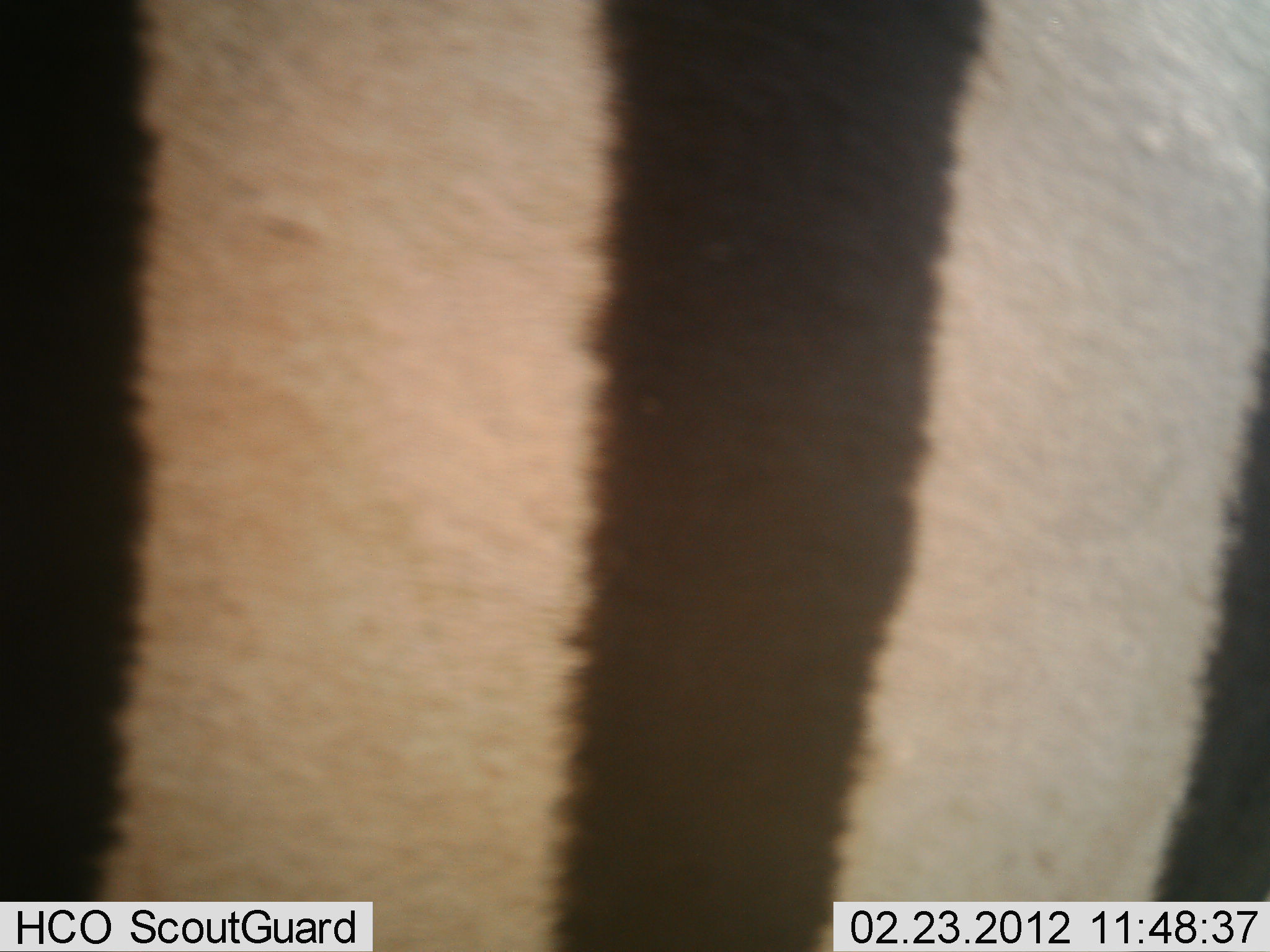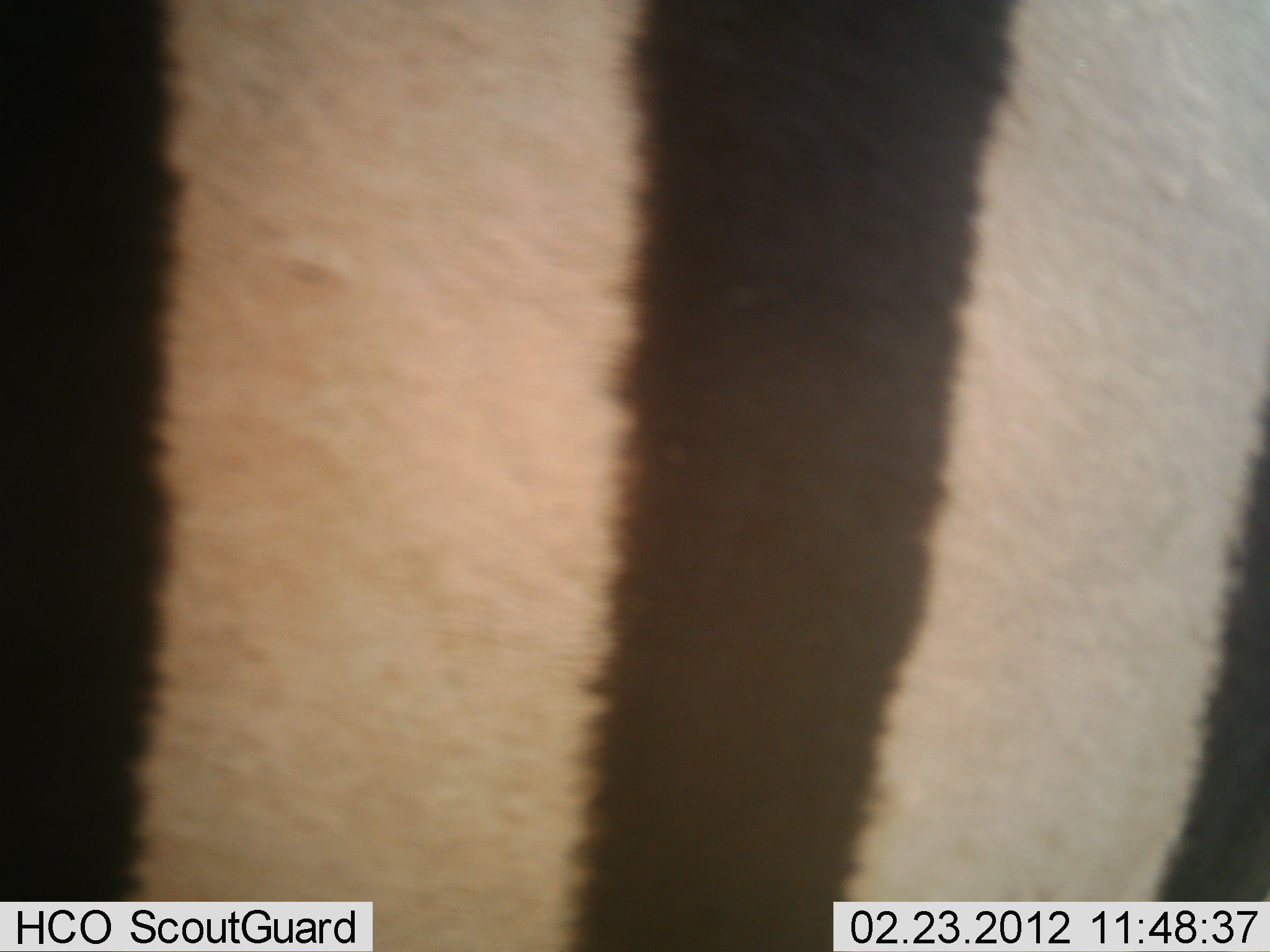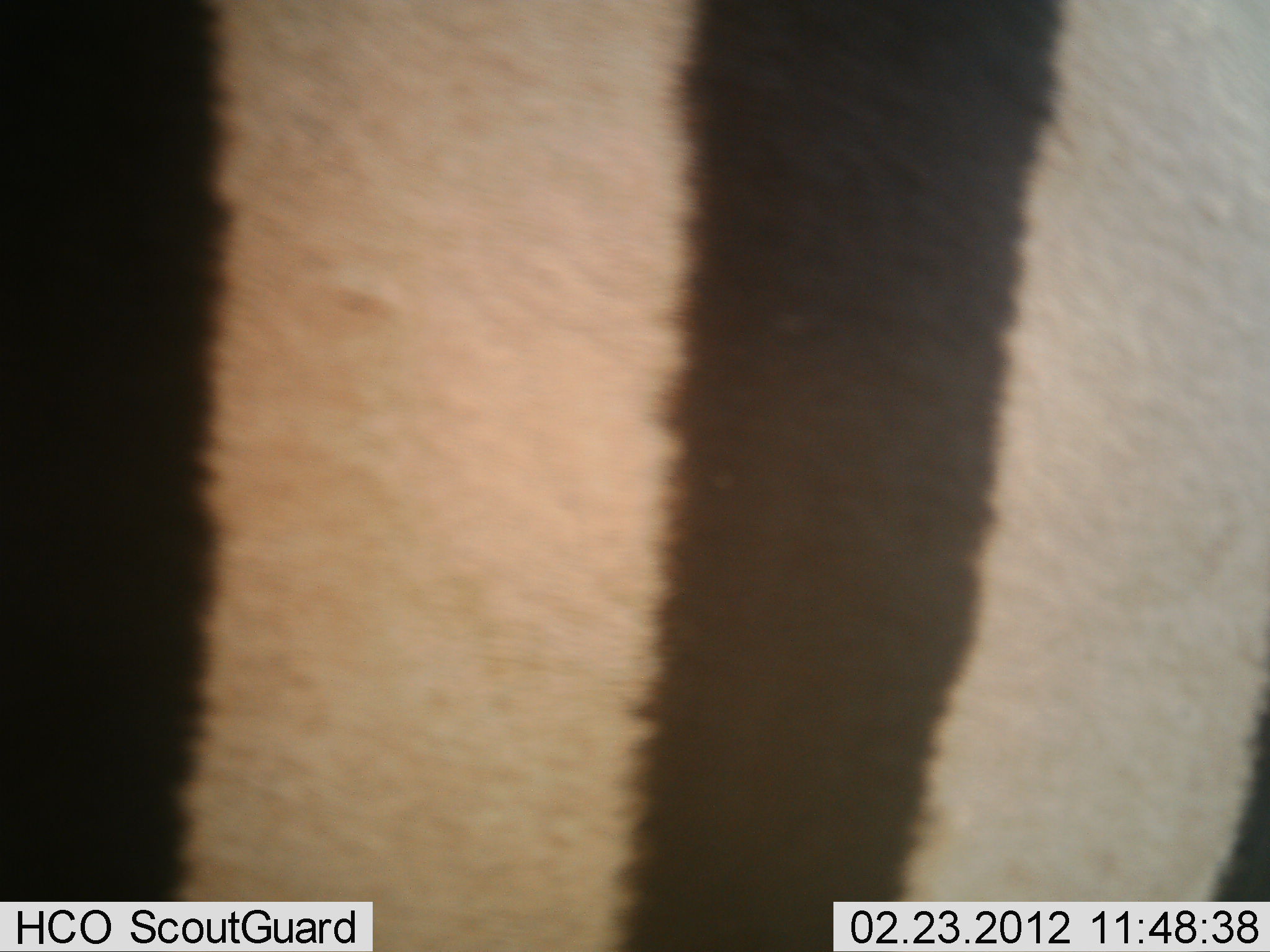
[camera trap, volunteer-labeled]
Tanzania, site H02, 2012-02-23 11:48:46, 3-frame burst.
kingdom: Animalia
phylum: Chordata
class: Mammalia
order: Perissodactyla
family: Equidae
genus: Equus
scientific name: Equus quagga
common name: plains zebra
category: zebra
Zebra (plains zebra) (Equus quagga), count 1. Behavior (volunteer vote fractions): standing 97%, resting 3%, moving 3%, interacting 0%. Young present (vote fraction): 0%. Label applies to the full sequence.